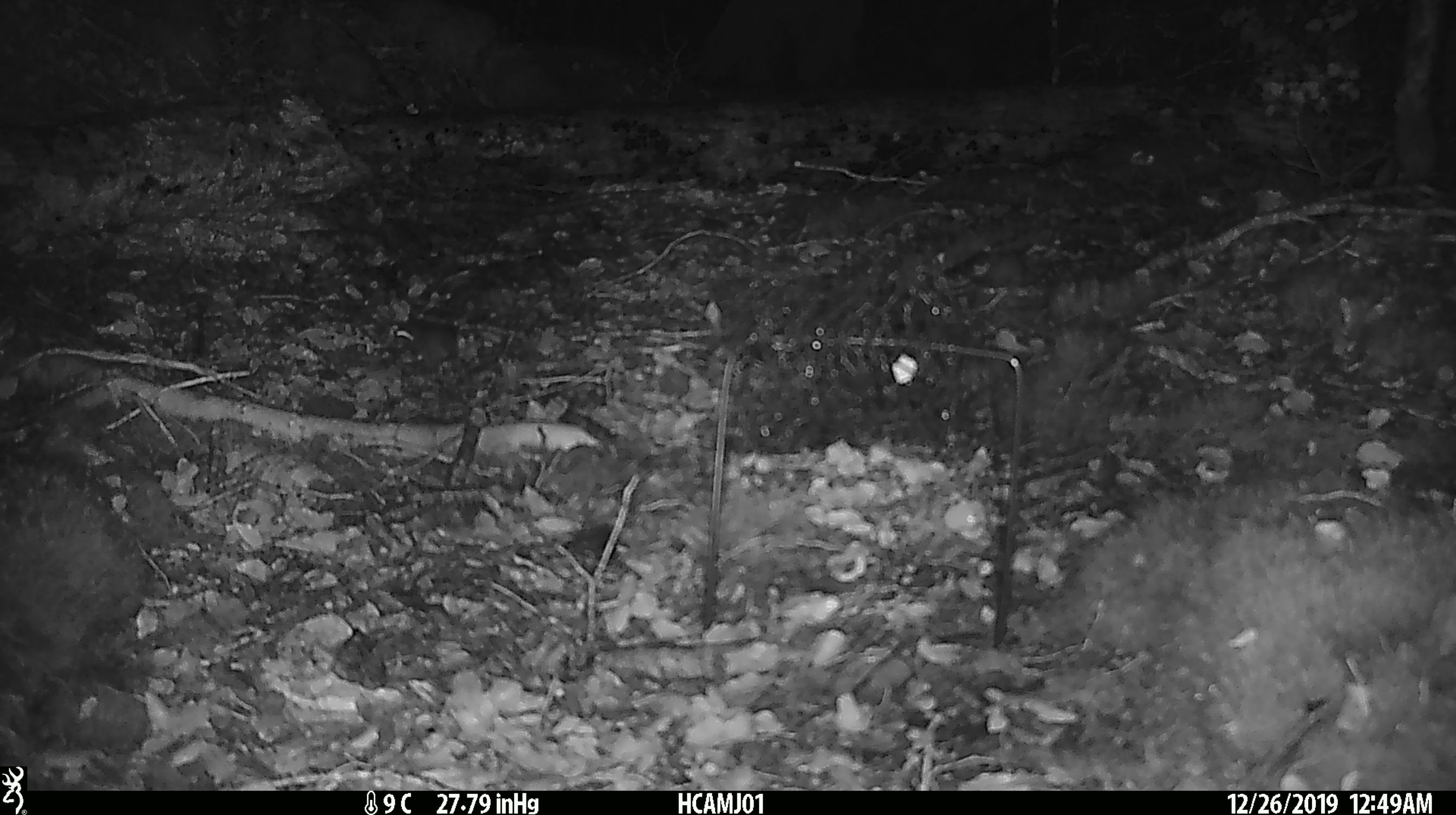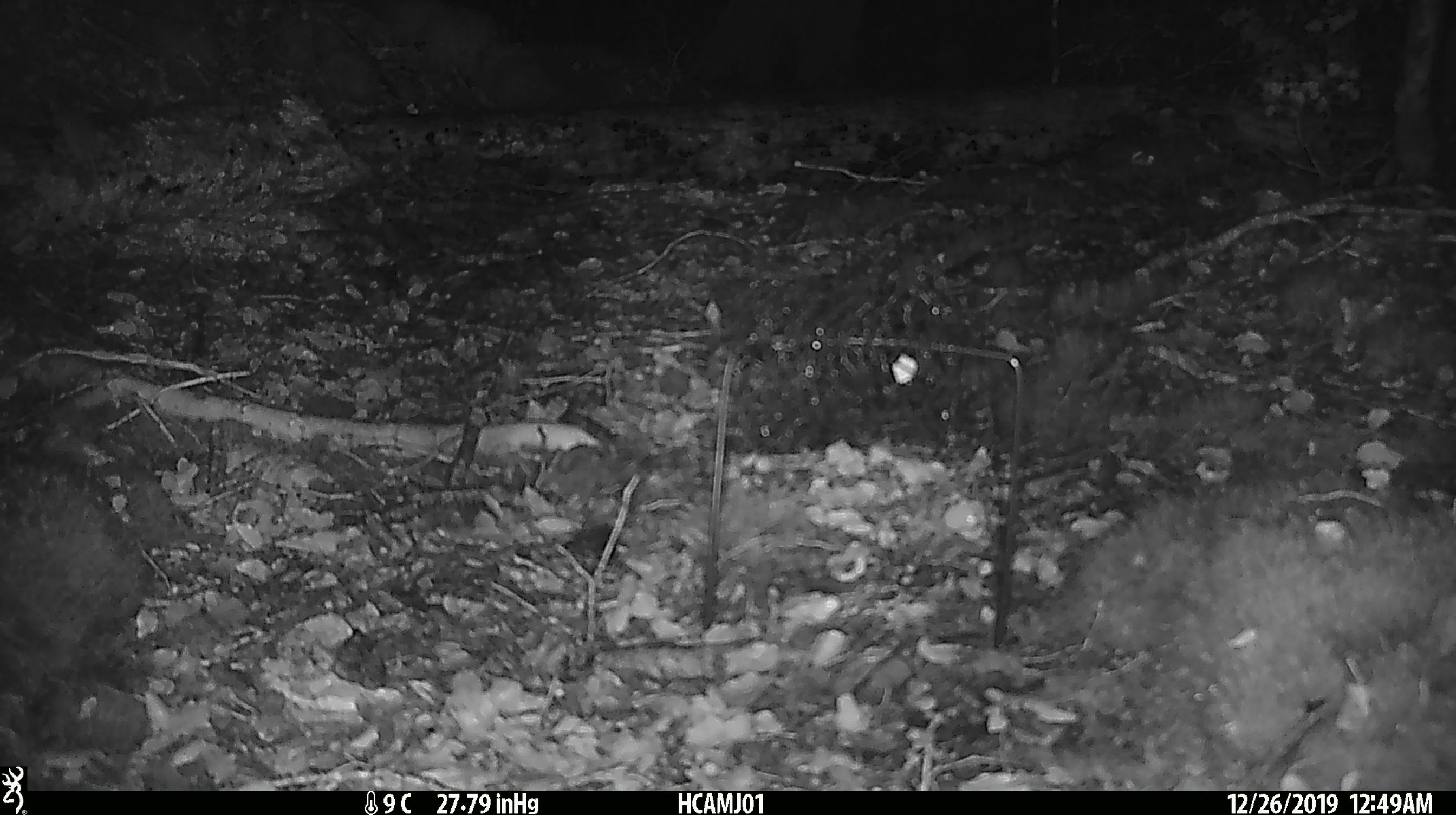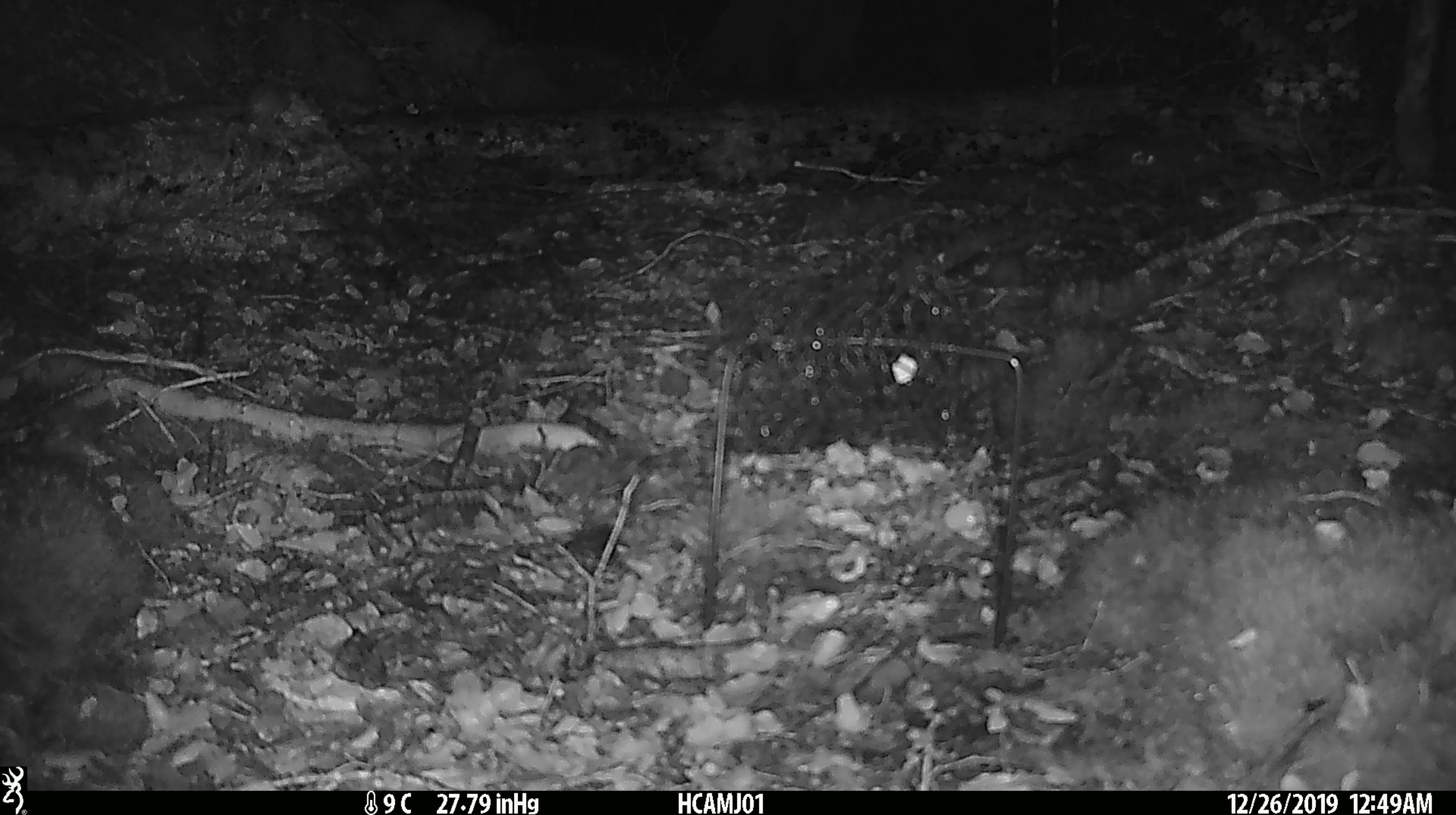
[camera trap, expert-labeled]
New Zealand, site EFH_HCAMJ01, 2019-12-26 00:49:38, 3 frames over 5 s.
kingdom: Animalia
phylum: Chordata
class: Mammalia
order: Rodentia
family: Muridae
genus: Mus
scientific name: Mus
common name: mouse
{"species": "mouse (Mus)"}